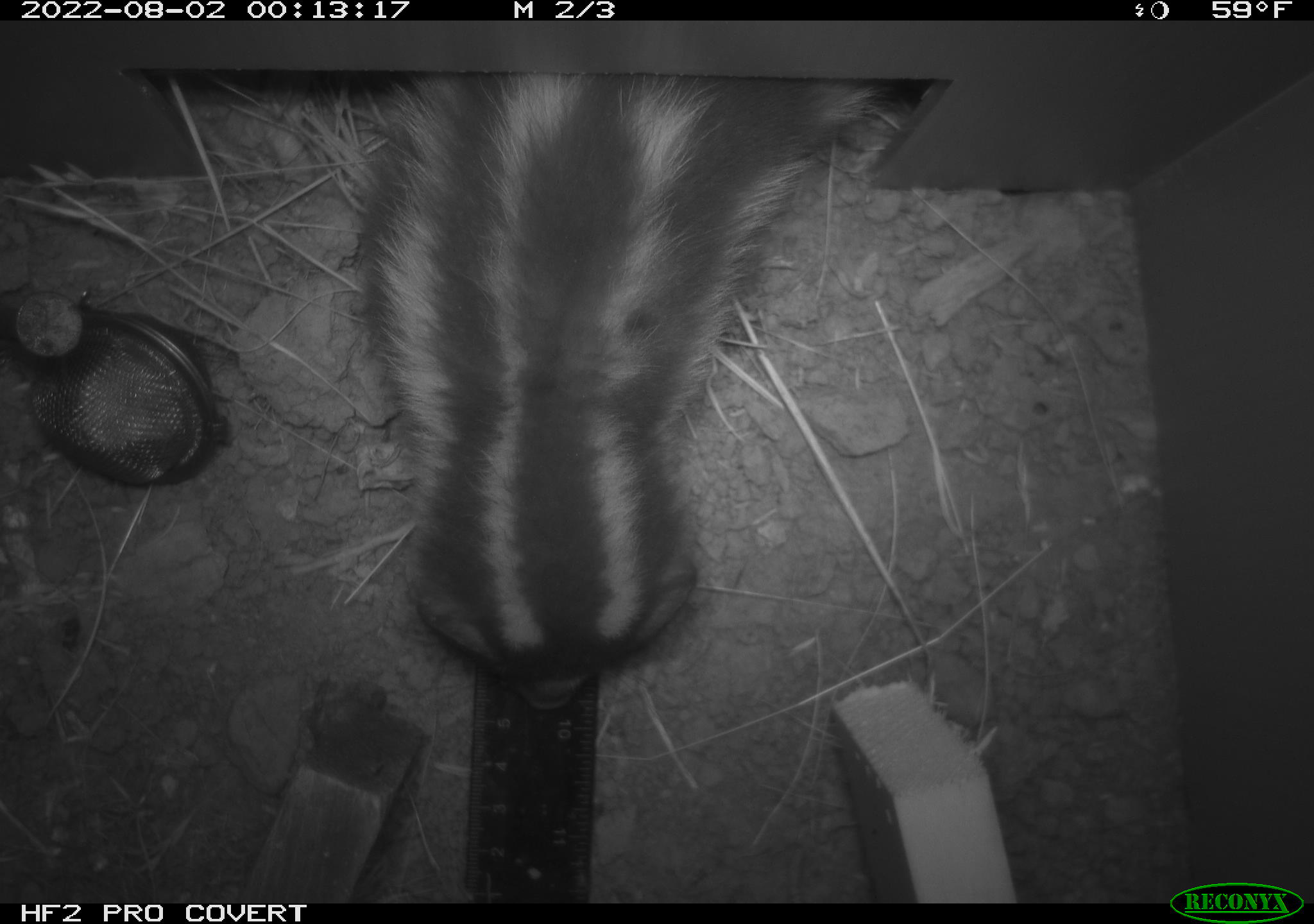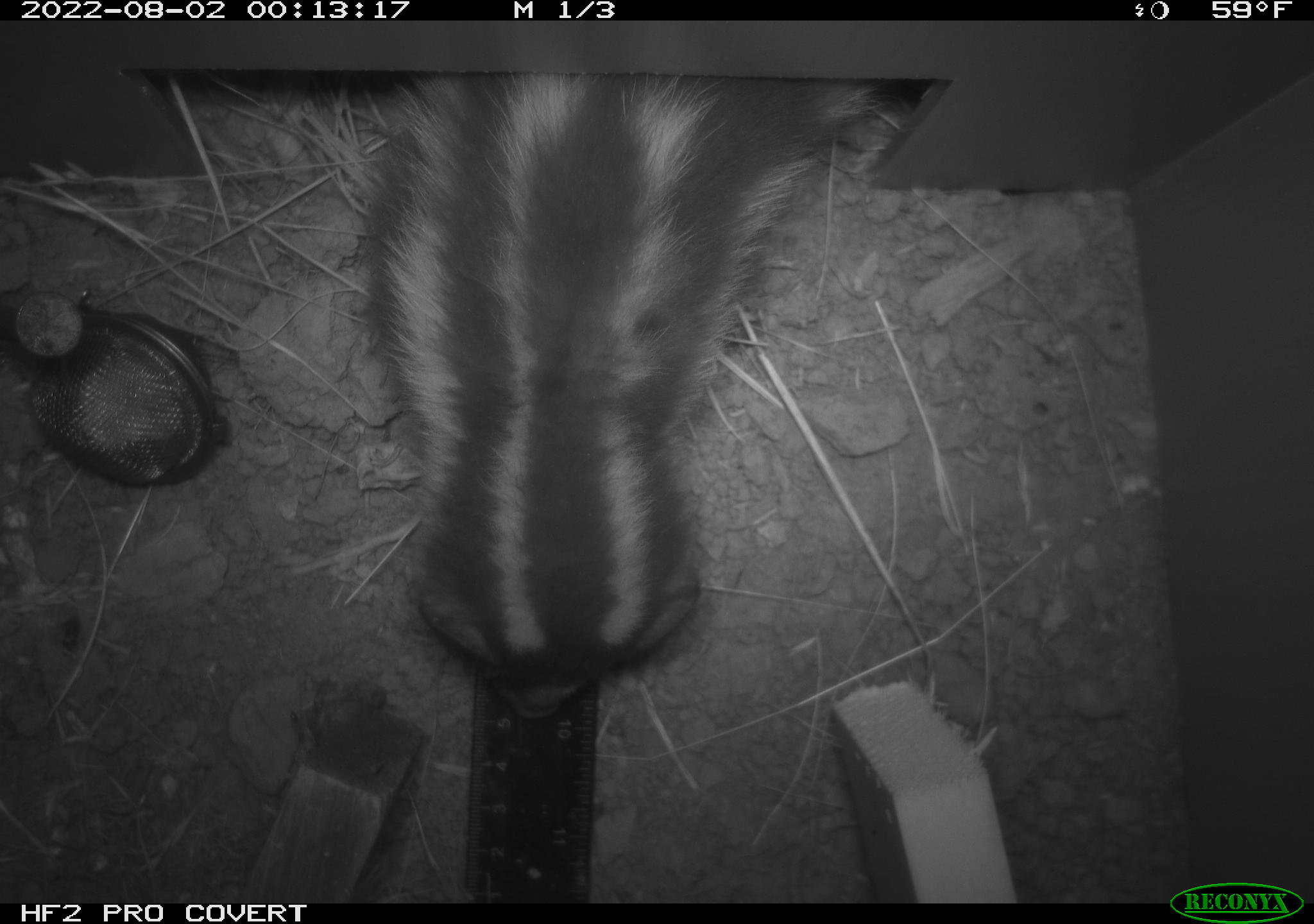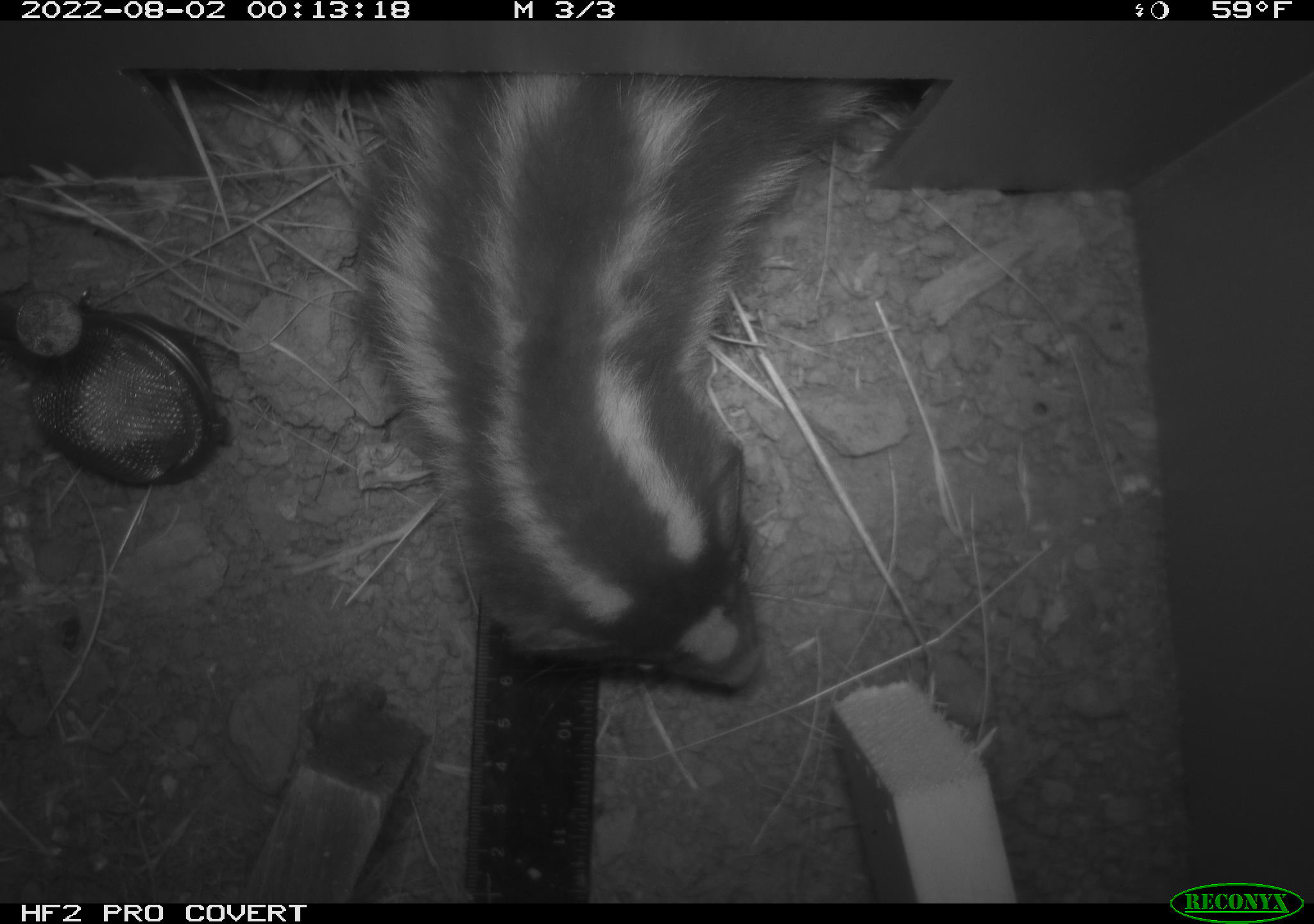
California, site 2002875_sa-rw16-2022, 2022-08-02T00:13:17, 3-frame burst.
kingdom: Animalia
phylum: Chordata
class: Mammalia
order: Carnivora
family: Mephitidae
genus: Spilogale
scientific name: Spilogale gracilis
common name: western spotted skunk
Western spotted skunk (Spilogale gracilis).